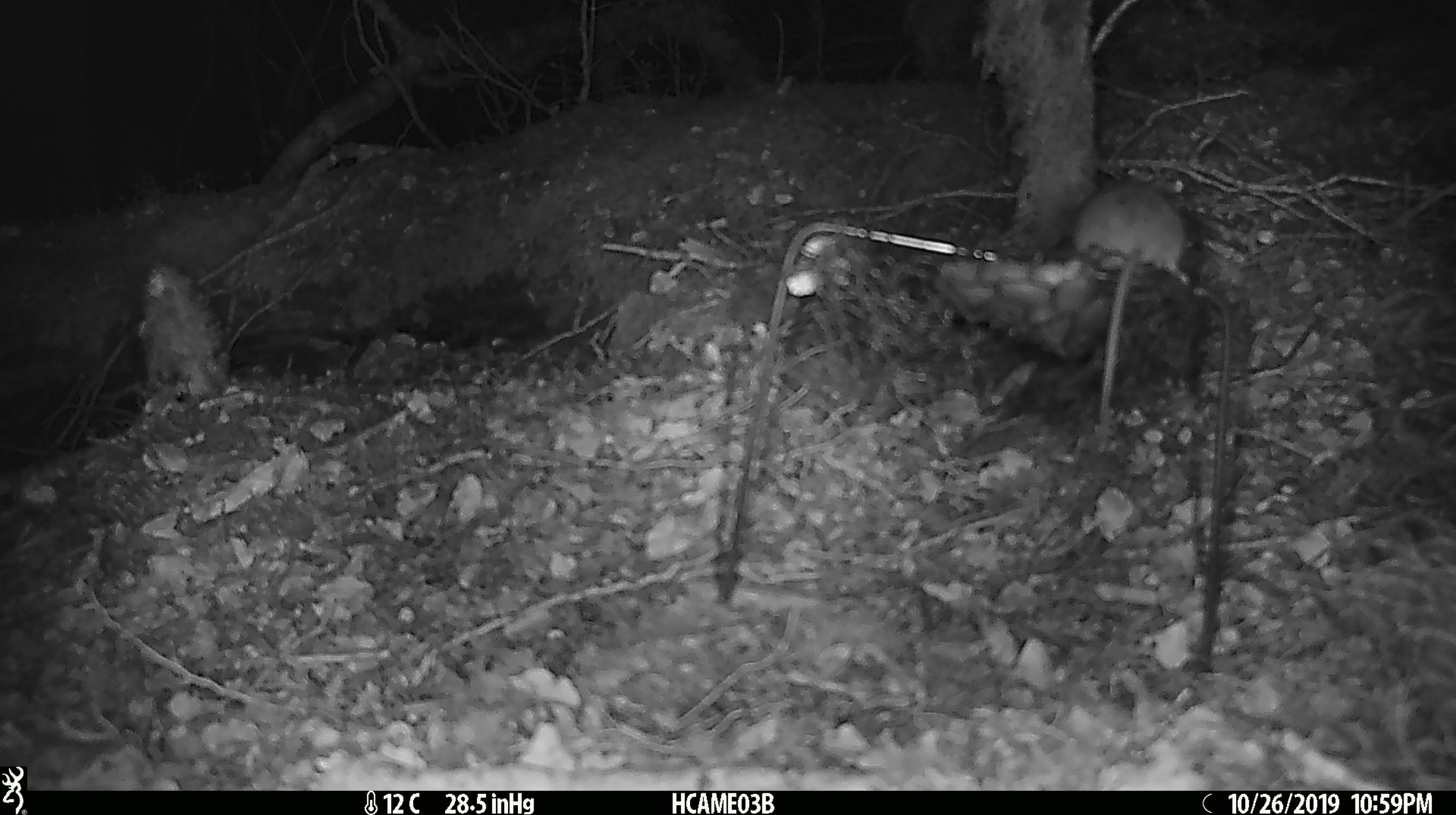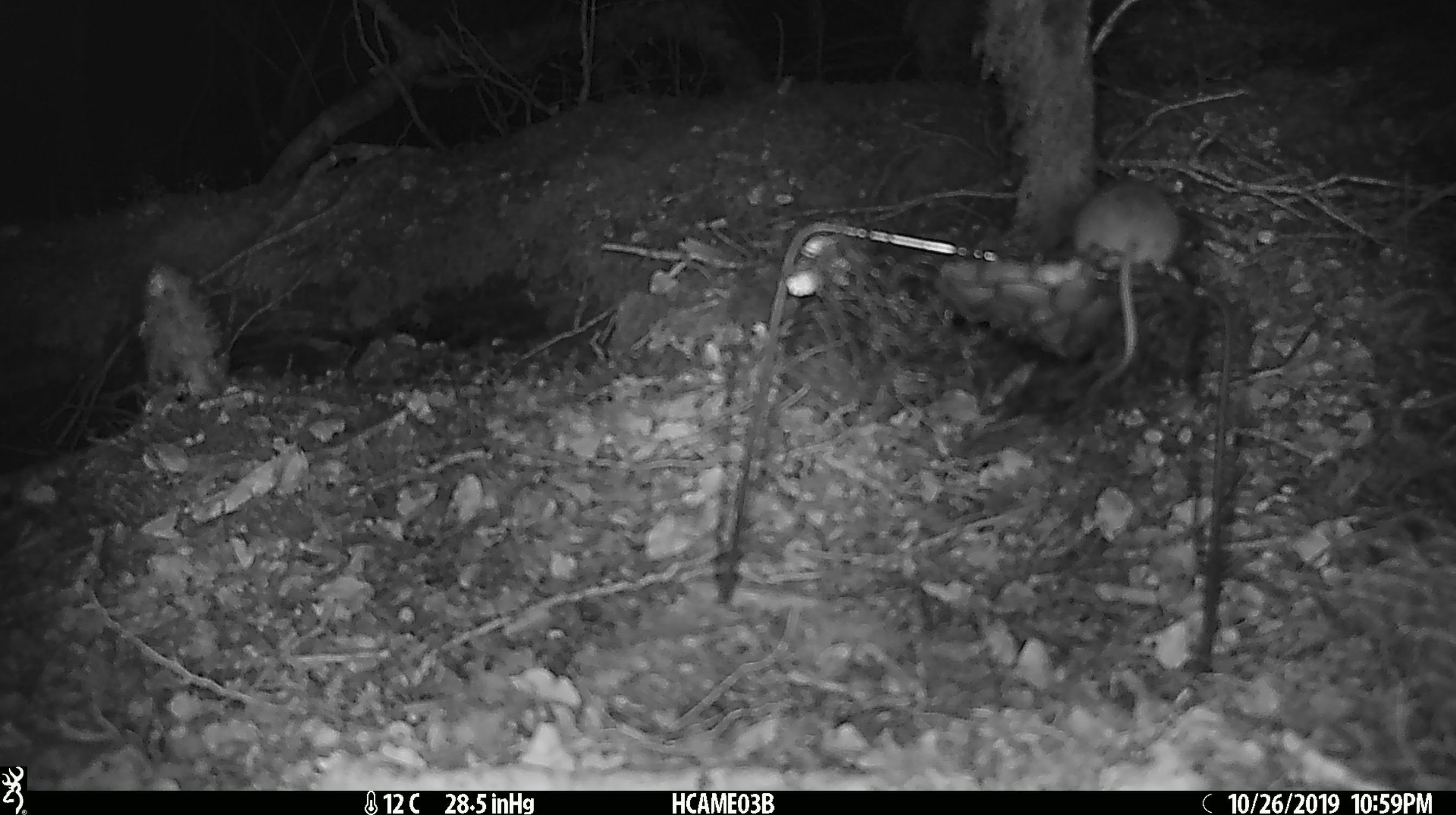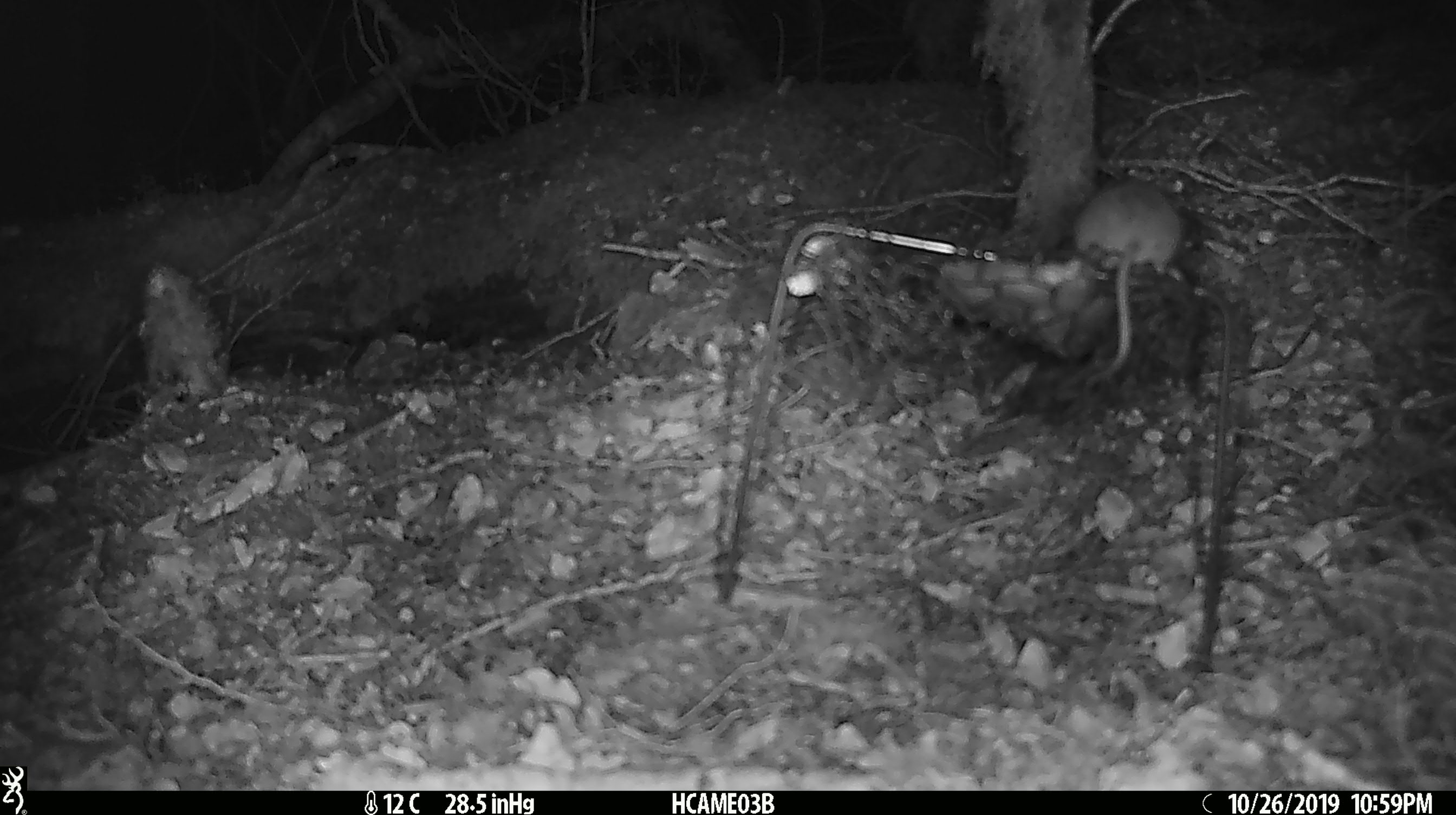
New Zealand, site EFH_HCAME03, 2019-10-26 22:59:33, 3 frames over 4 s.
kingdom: Animalia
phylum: Chordata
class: Mammalia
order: Rodentia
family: Muridae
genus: Mus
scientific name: Mus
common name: mouse